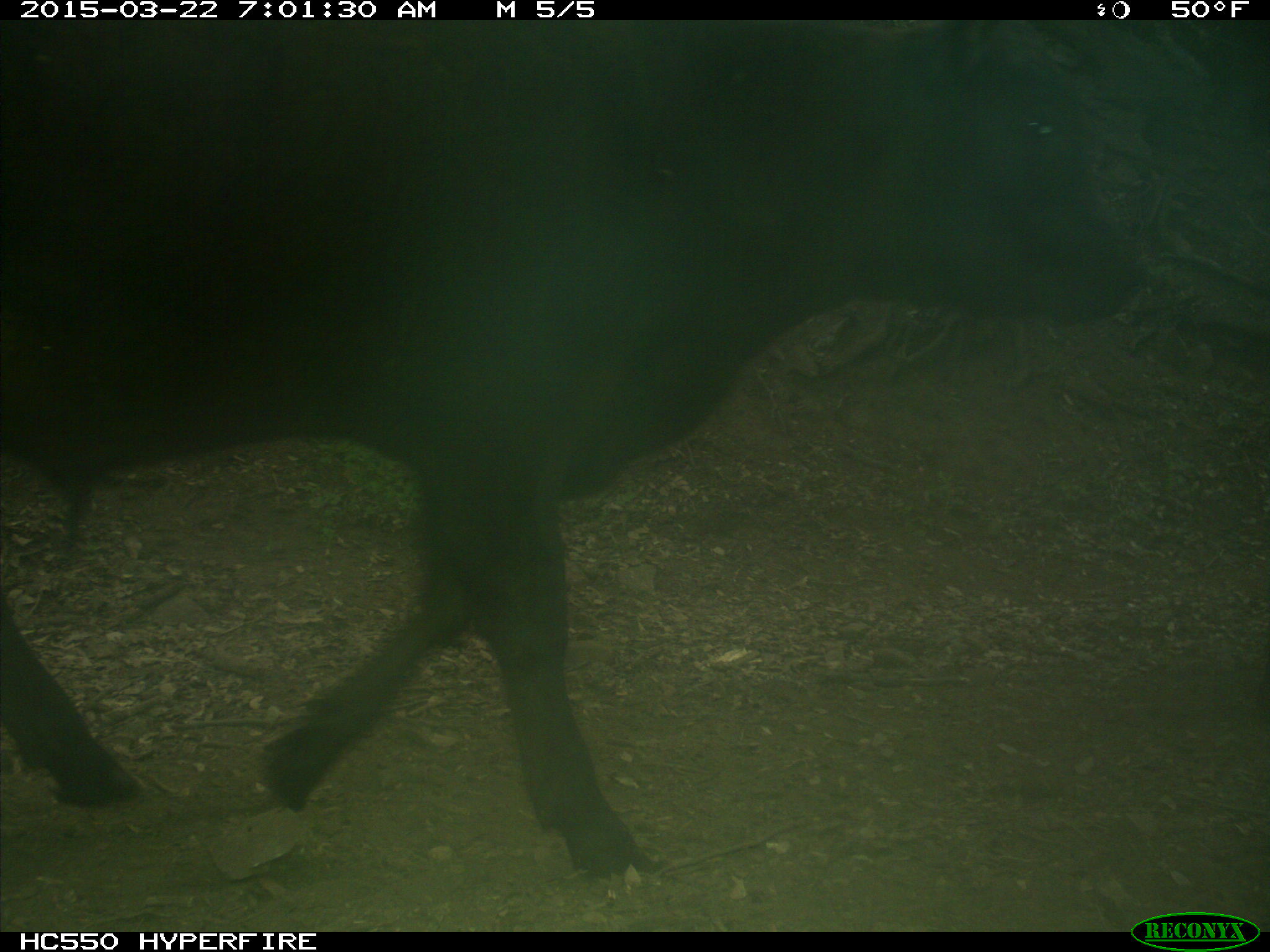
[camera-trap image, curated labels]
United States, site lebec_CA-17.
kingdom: Animalia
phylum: Chordata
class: Mammalia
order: Artiodactyla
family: Bovidae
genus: Bos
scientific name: Bos taurus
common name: domestic cow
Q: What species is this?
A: Bos taurus (domestic cow).